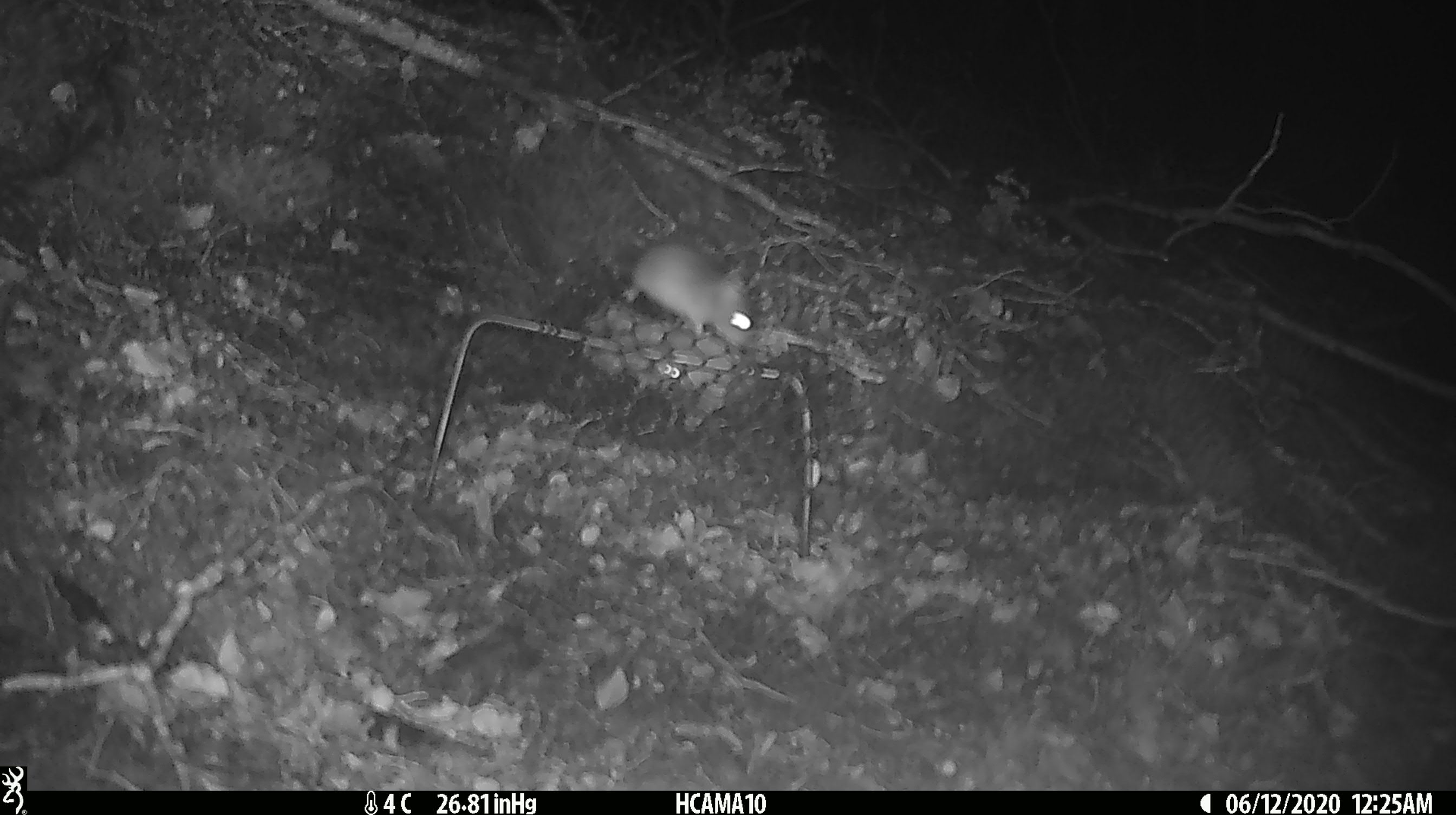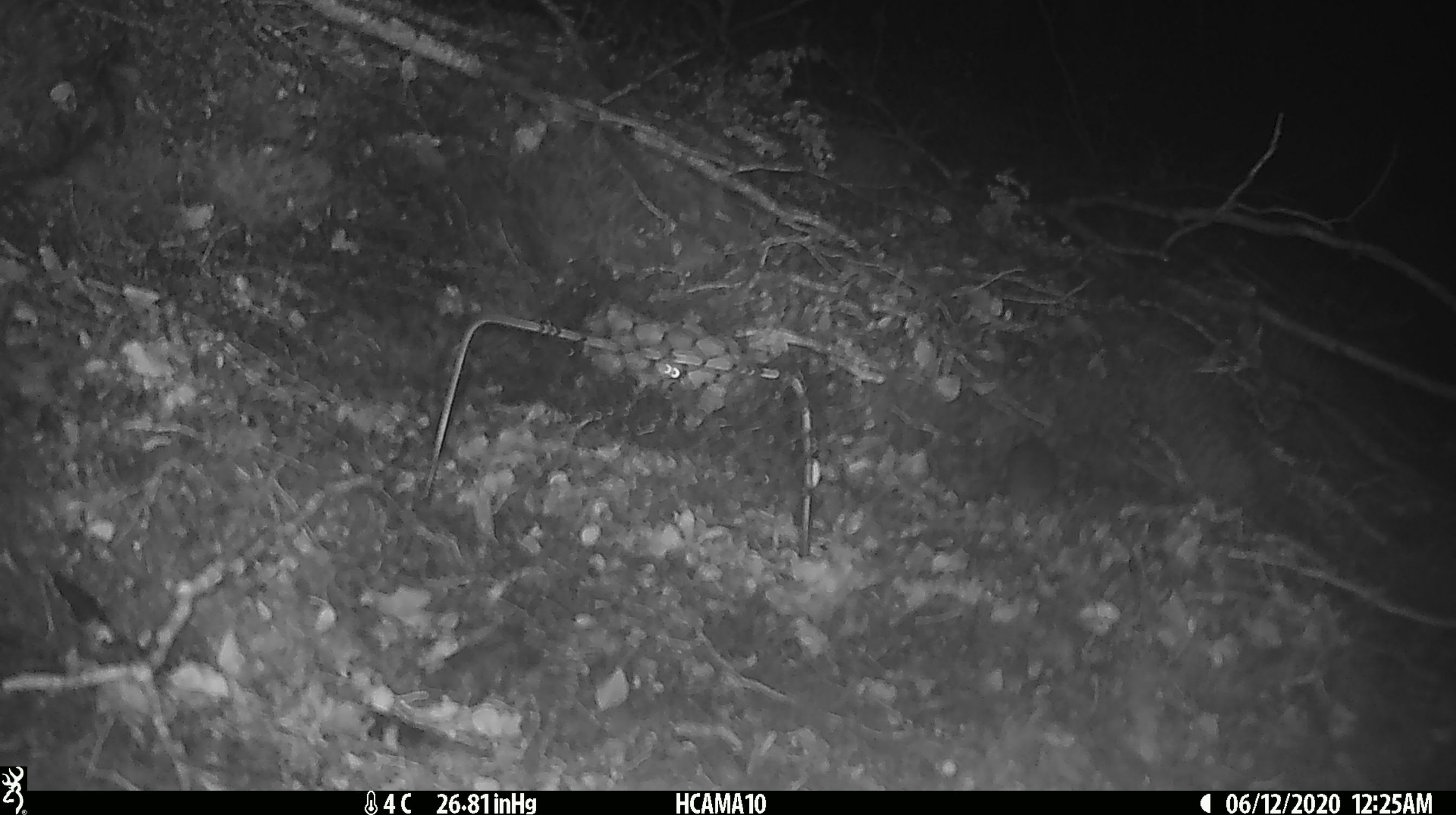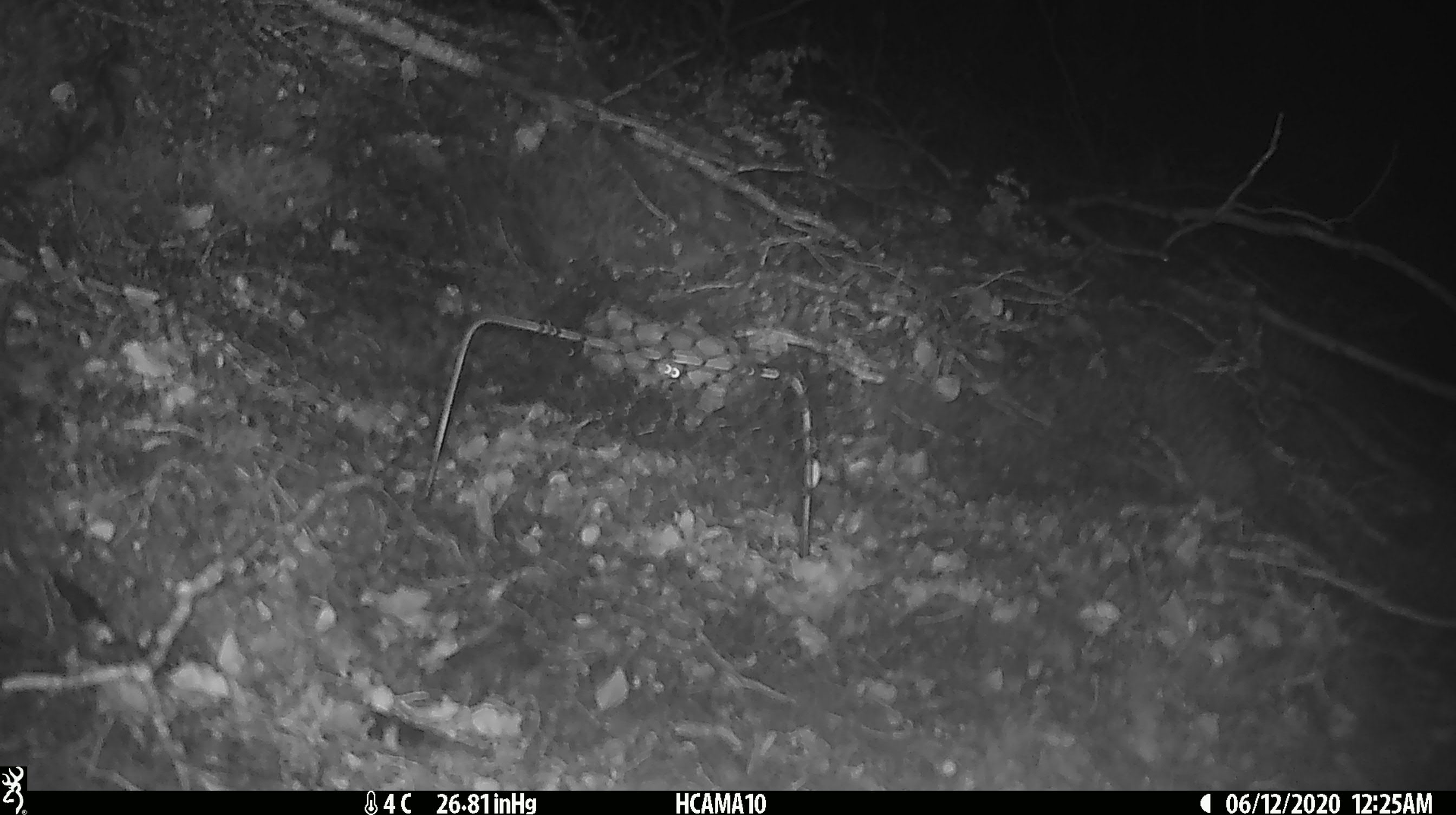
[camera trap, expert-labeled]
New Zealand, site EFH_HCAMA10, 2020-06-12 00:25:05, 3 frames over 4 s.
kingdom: Animalia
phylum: Chordata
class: Mammalia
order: Rodentia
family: Muridae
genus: Mus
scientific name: Mus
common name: mouse